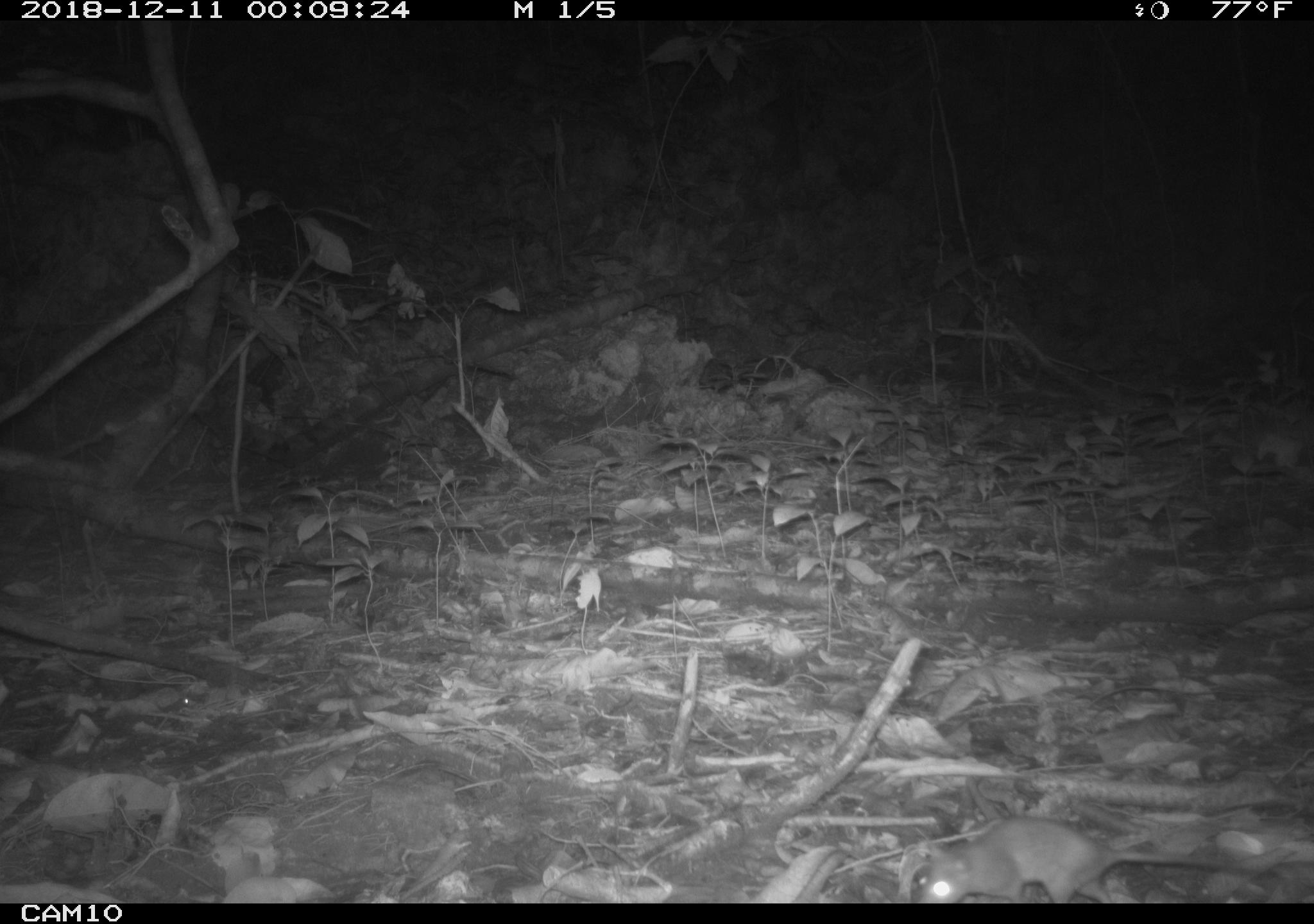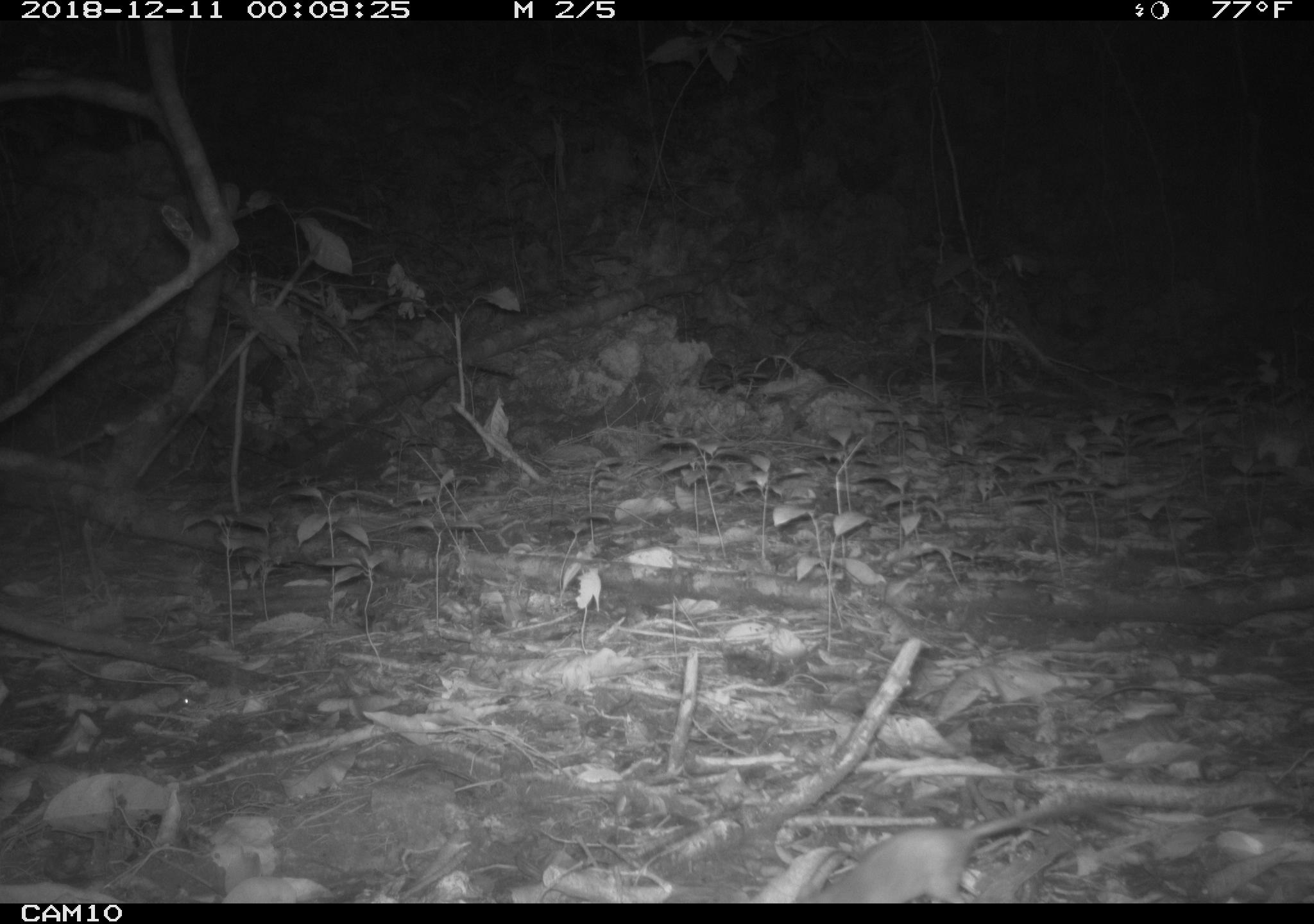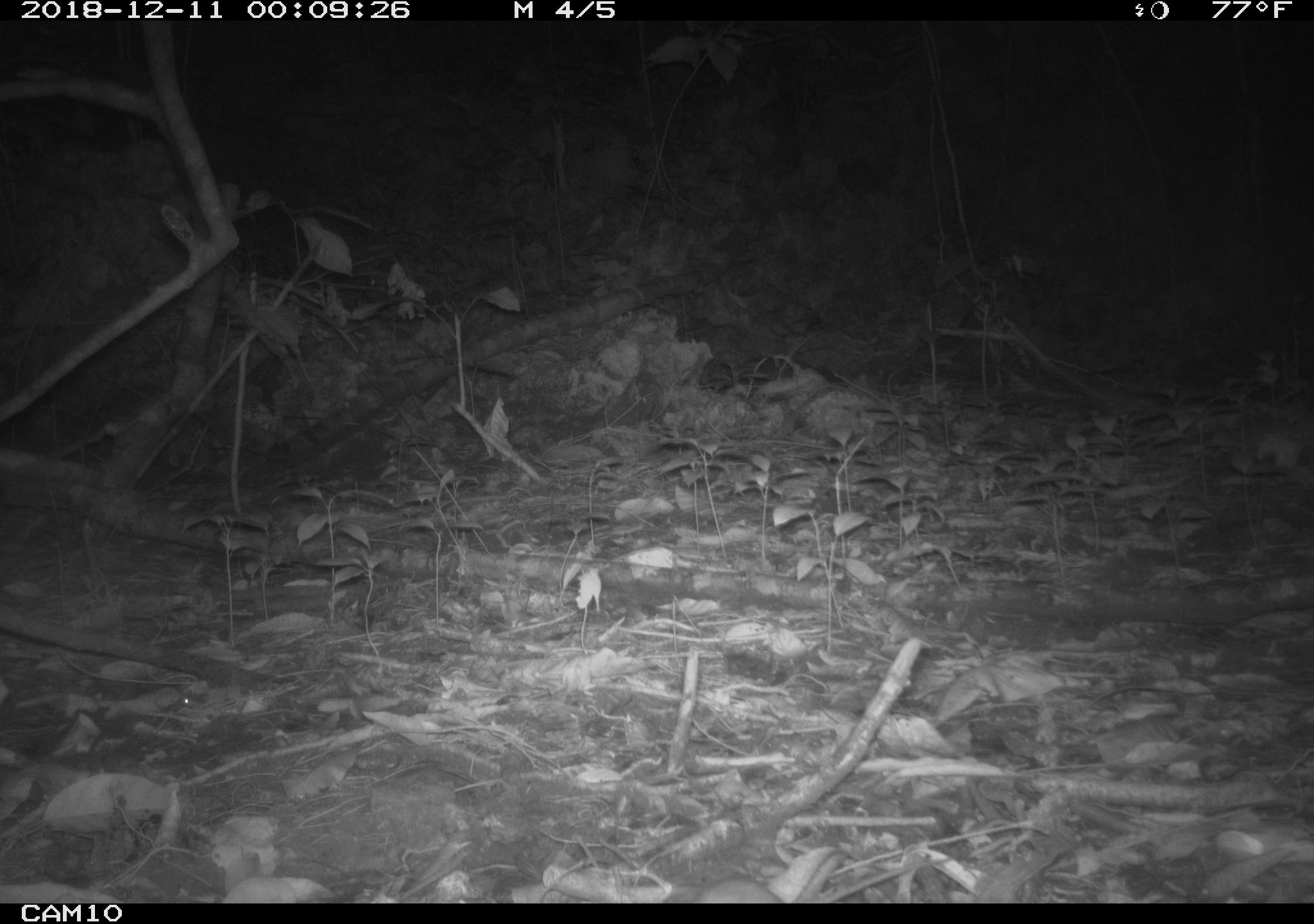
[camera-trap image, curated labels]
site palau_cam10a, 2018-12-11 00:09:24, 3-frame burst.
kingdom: Animalia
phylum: Chordata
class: Mammalia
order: Rodentia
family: Muridae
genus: Rattus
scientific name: Rattus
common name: rat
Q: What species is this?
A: Rat (Rattus).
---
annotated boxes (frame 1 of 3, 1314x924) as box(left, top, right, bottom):
rat: box(911, 803, 1305, 901)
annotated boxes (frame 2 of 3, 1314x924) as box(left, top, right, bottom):
rat: box(796, 788, 1137, 903)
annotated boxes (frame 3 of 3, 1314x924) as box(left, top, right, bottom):
rat: box(690, 868, 796, 902)